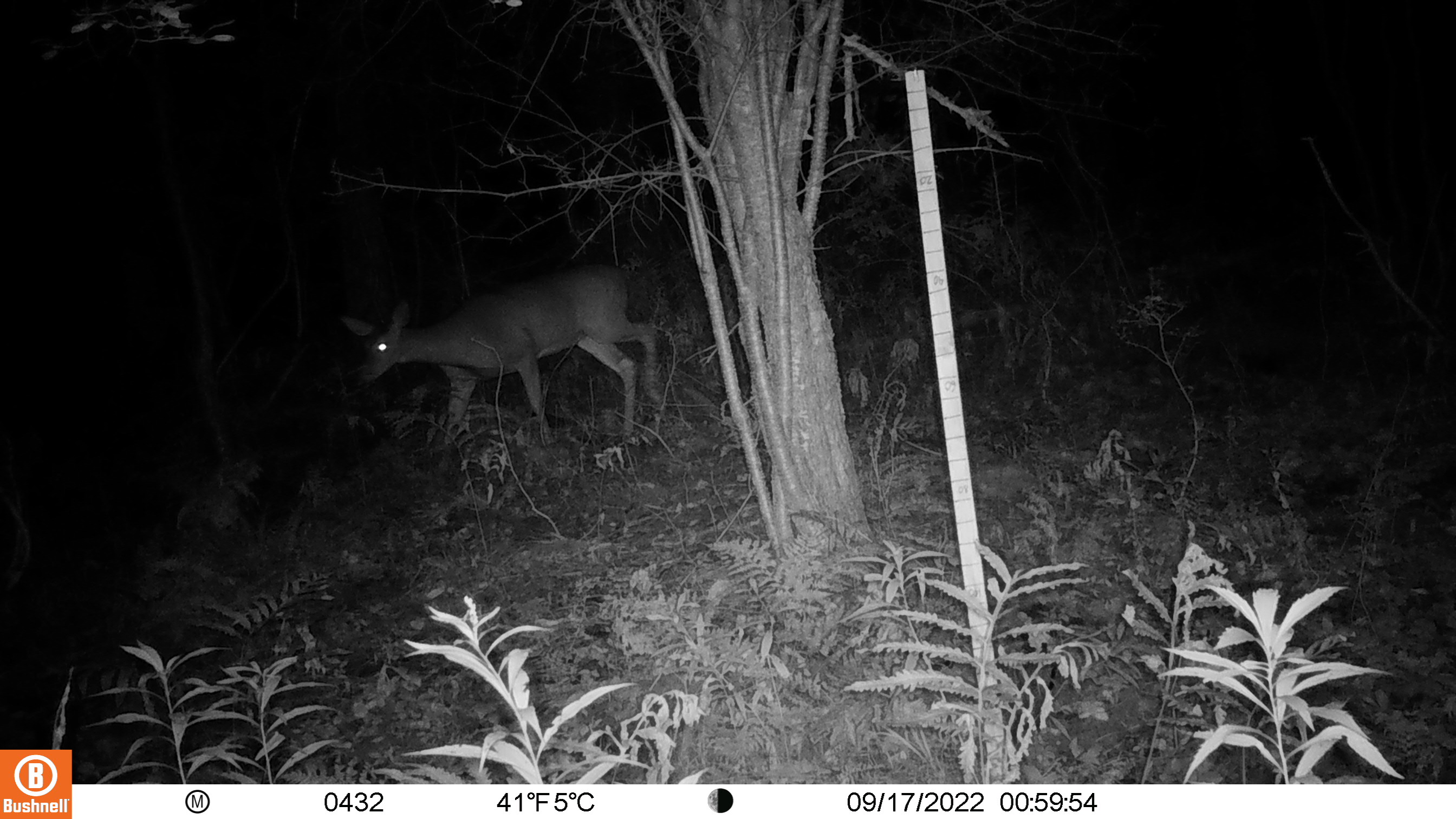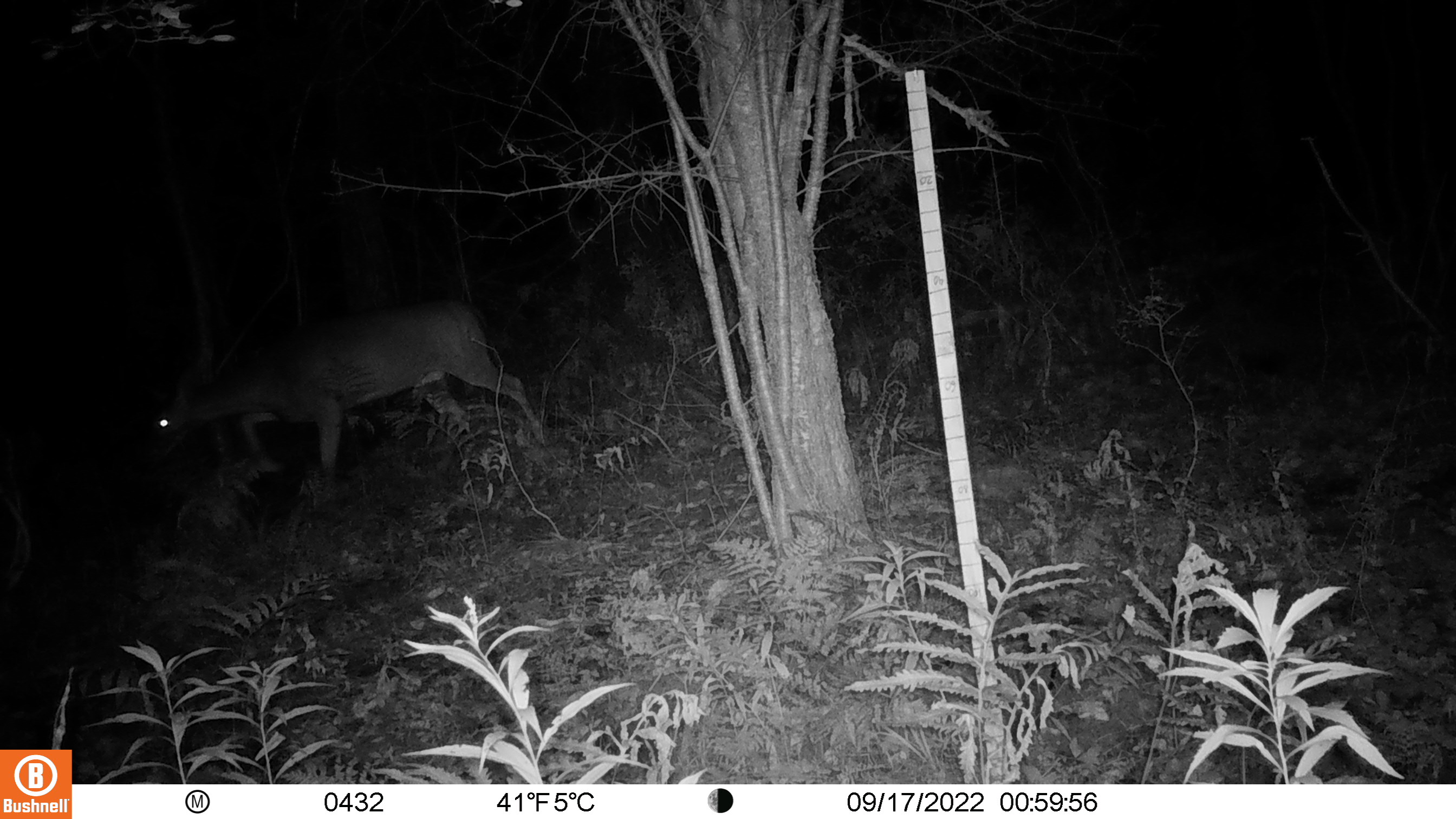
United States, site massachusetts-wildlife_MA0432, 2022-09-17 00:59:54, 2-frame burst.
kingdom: Animalia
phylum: Chordata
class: Mammalia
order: Artiodactyla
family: Cervidae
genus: Odocoileus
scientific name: Odocoileus virginianus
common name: white-tailed deer